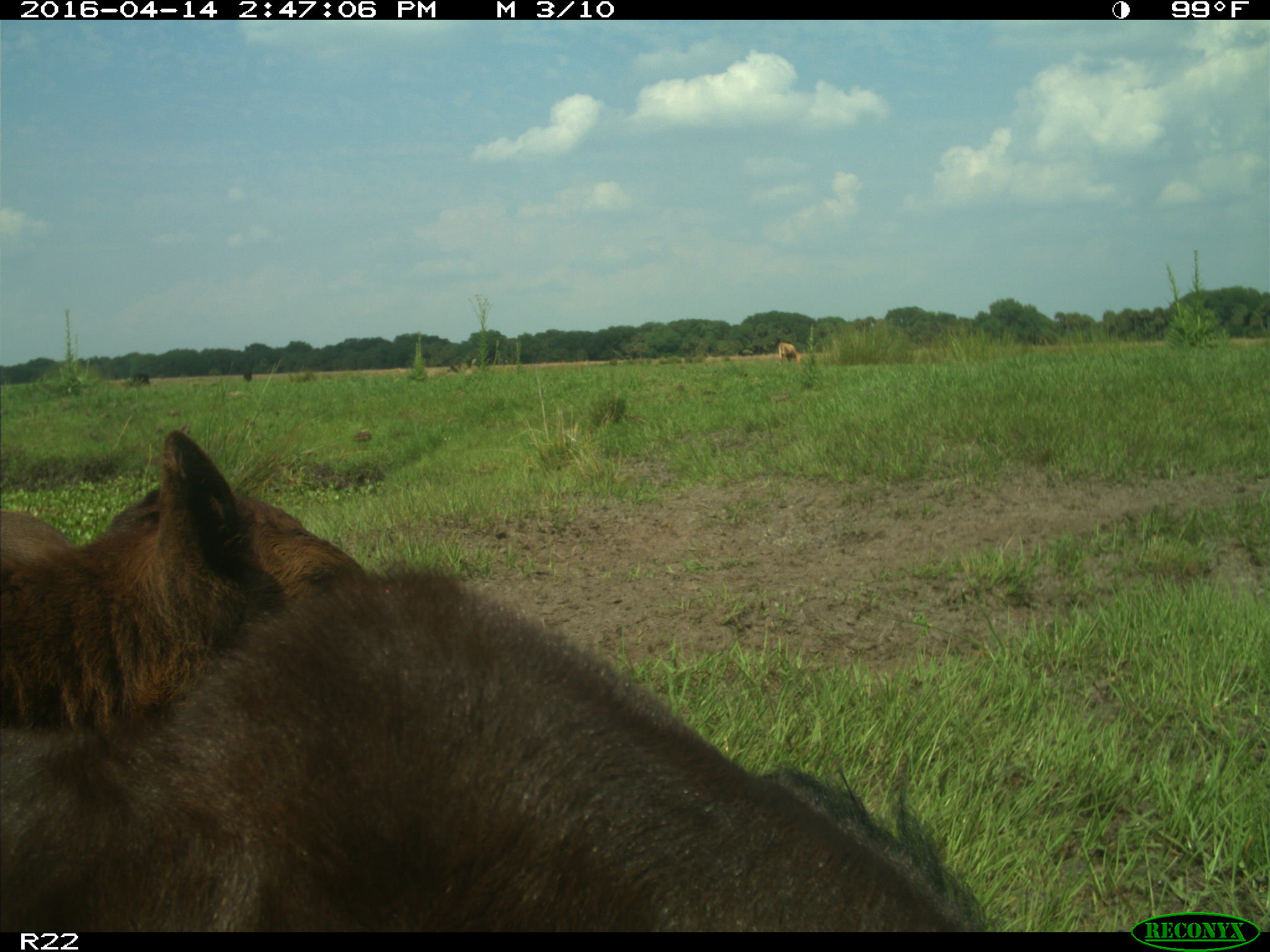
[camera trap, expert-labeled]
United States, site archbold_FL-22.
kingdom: Animalia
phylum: Chordata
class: Mammalia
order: Artiodactyla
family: Bovidae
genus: Bos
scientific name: Bos taurus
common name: domestic cow